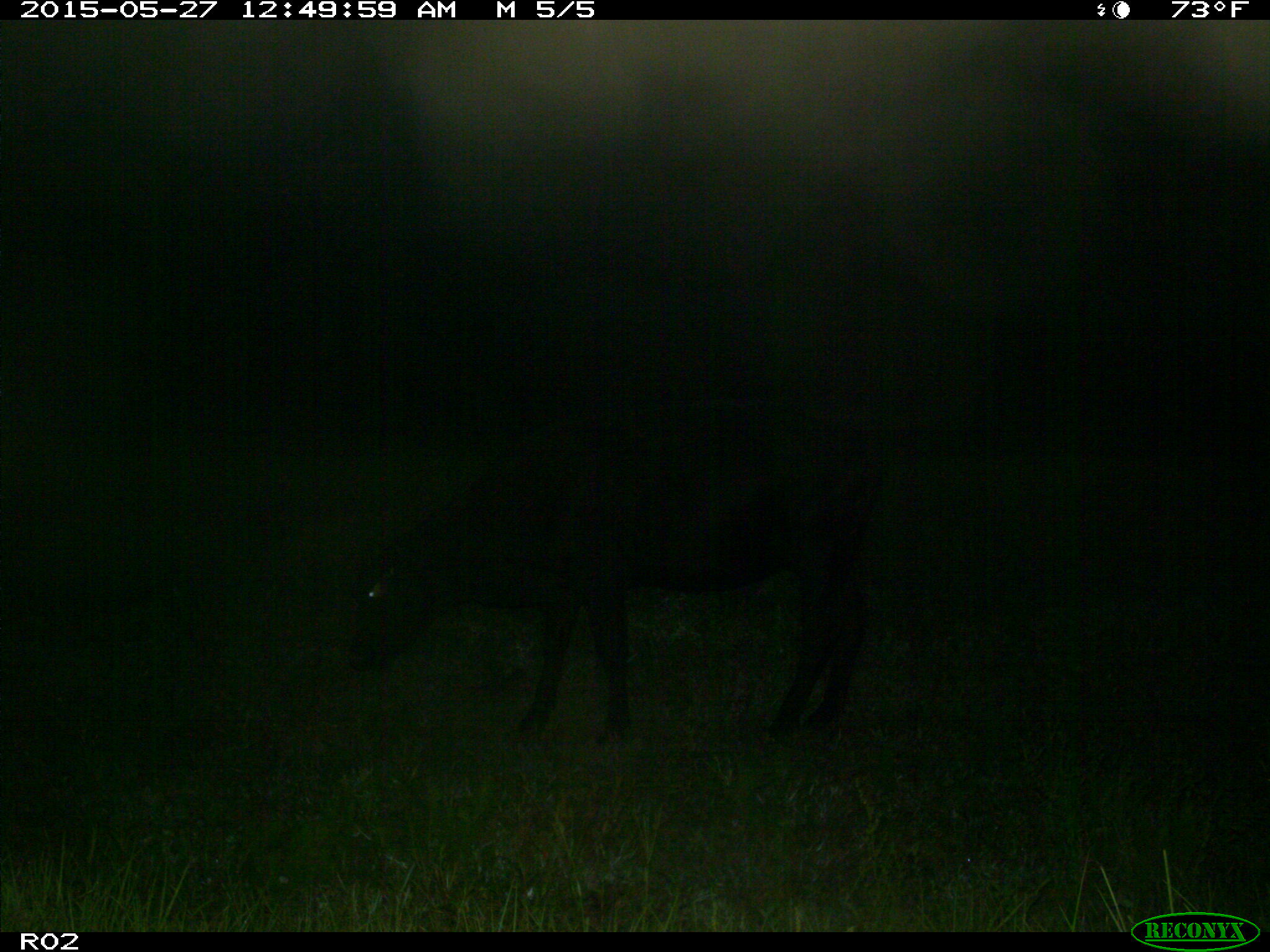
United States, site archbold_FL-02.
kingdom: Animalia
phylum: Chordata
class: Mammalia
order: Artiodactyla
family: Bovidae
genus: Bos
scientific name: Bos taurus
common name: domestic cow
Bos taurus (domestic cow).